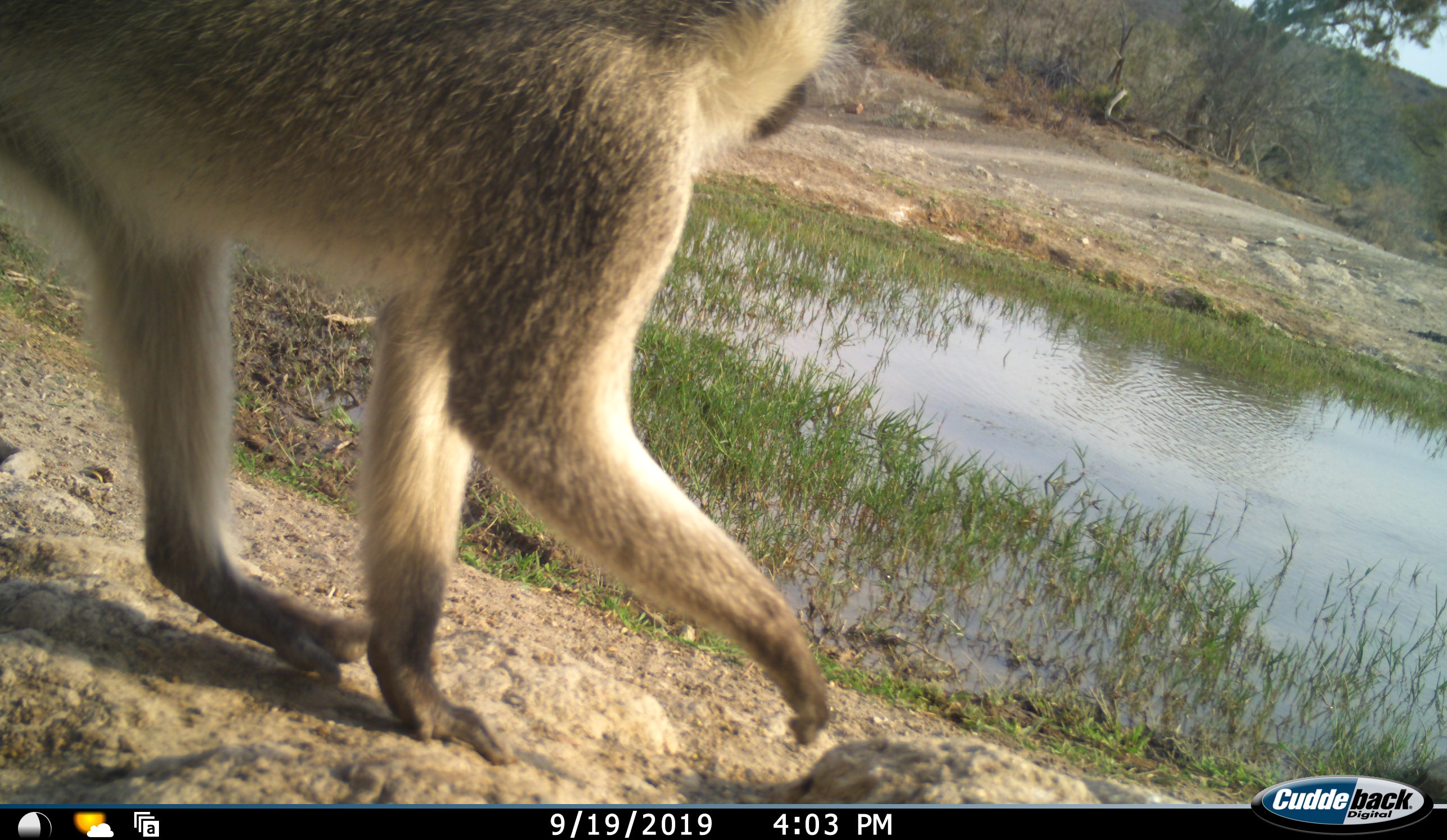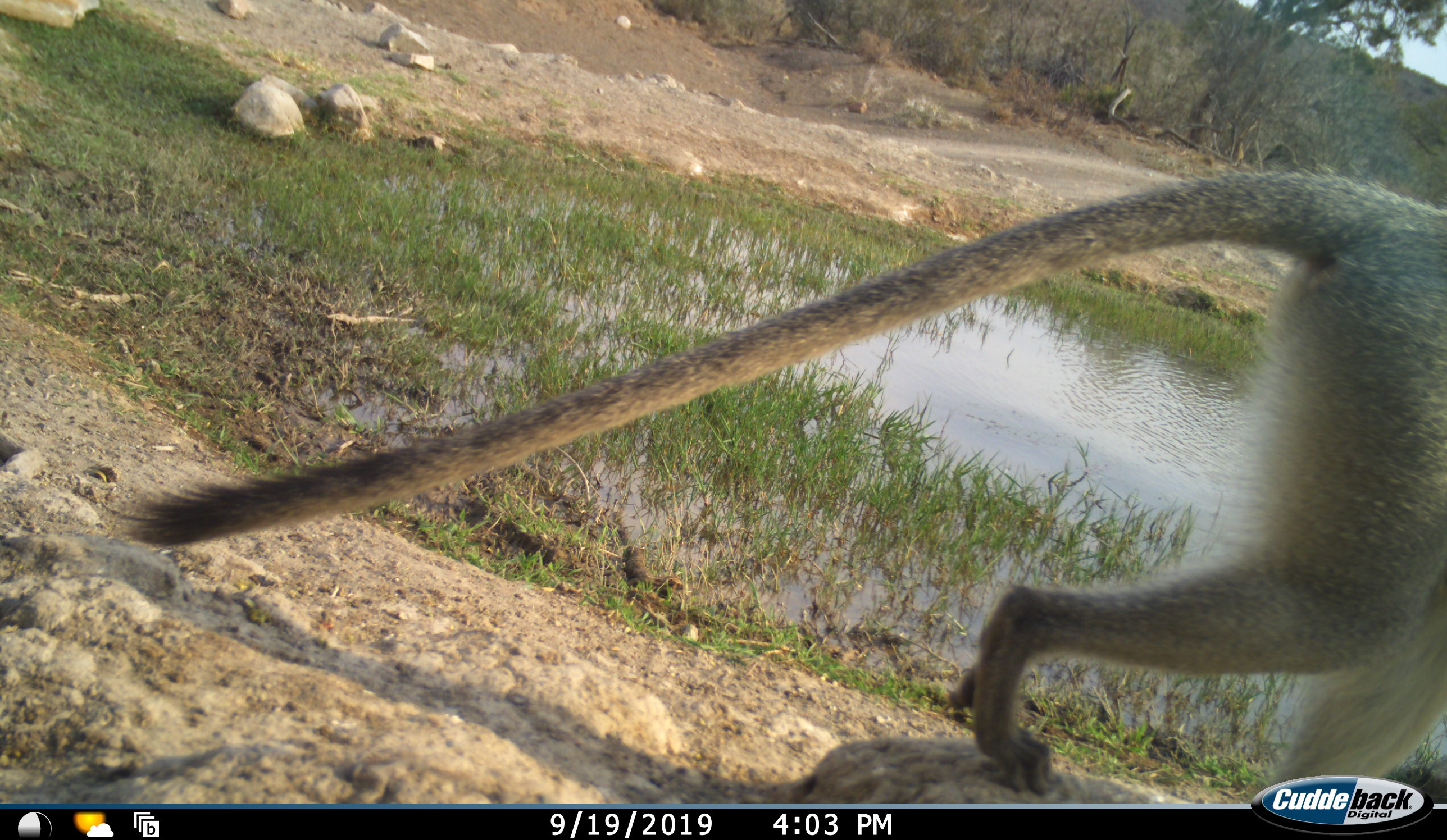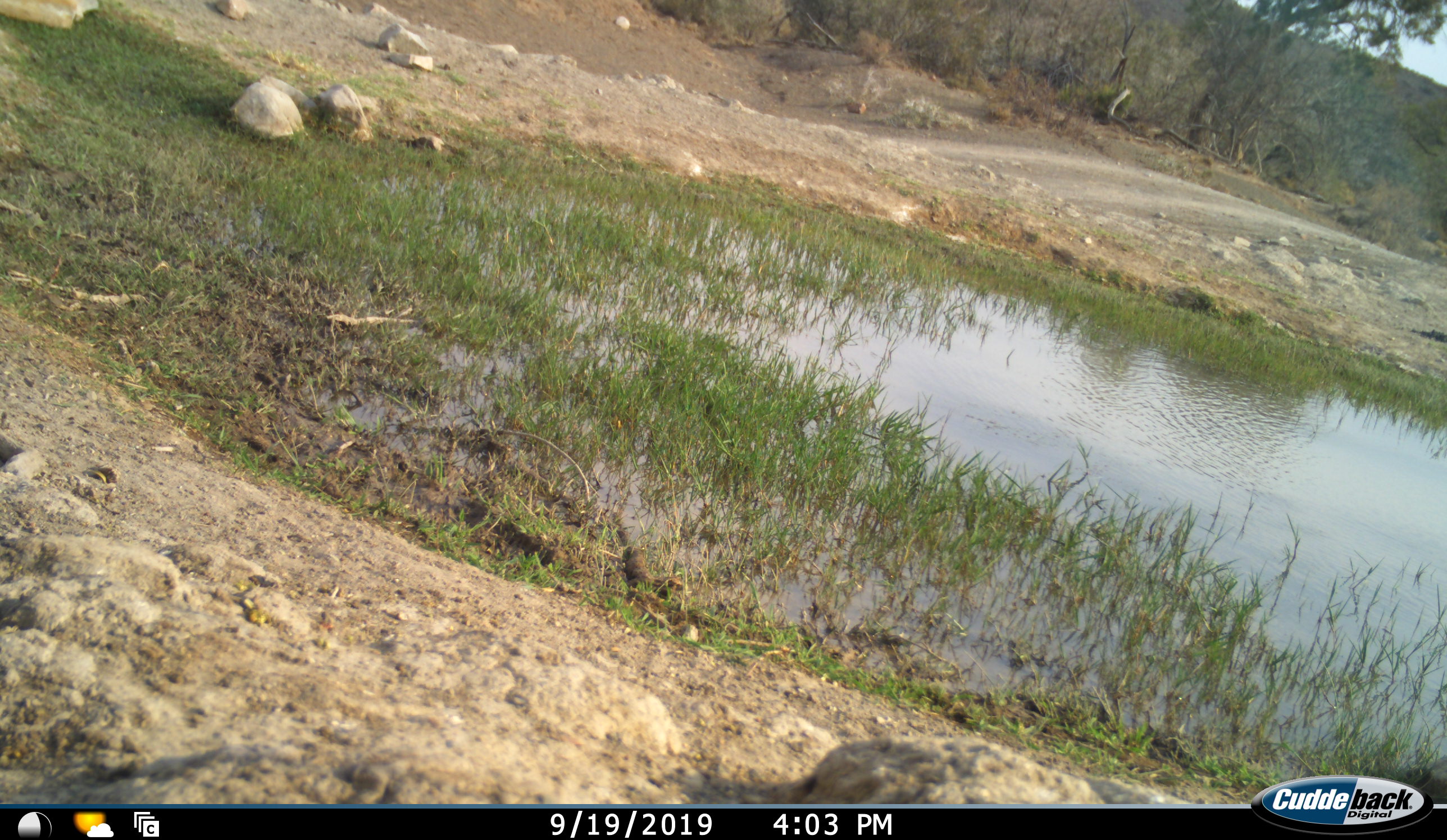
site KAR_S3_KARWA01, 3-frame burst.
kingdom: Animalia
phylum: Chordata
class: Mammalia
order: Primates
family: Cercopithecidae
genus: Chlorocebus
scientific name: Chlorocebus pygerythrus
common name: vervet monkey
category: monkeyvervet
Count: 1.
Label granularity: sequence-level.